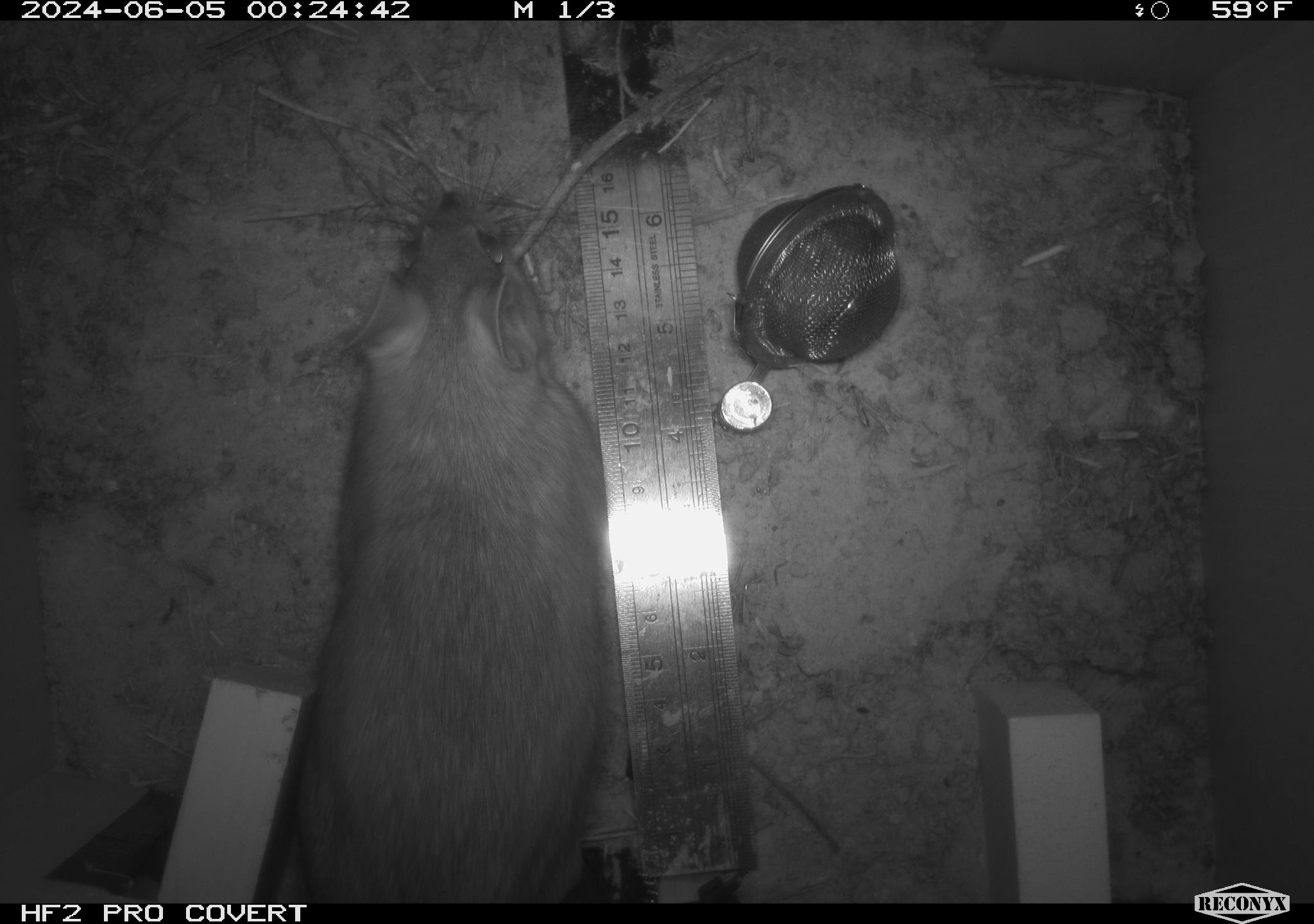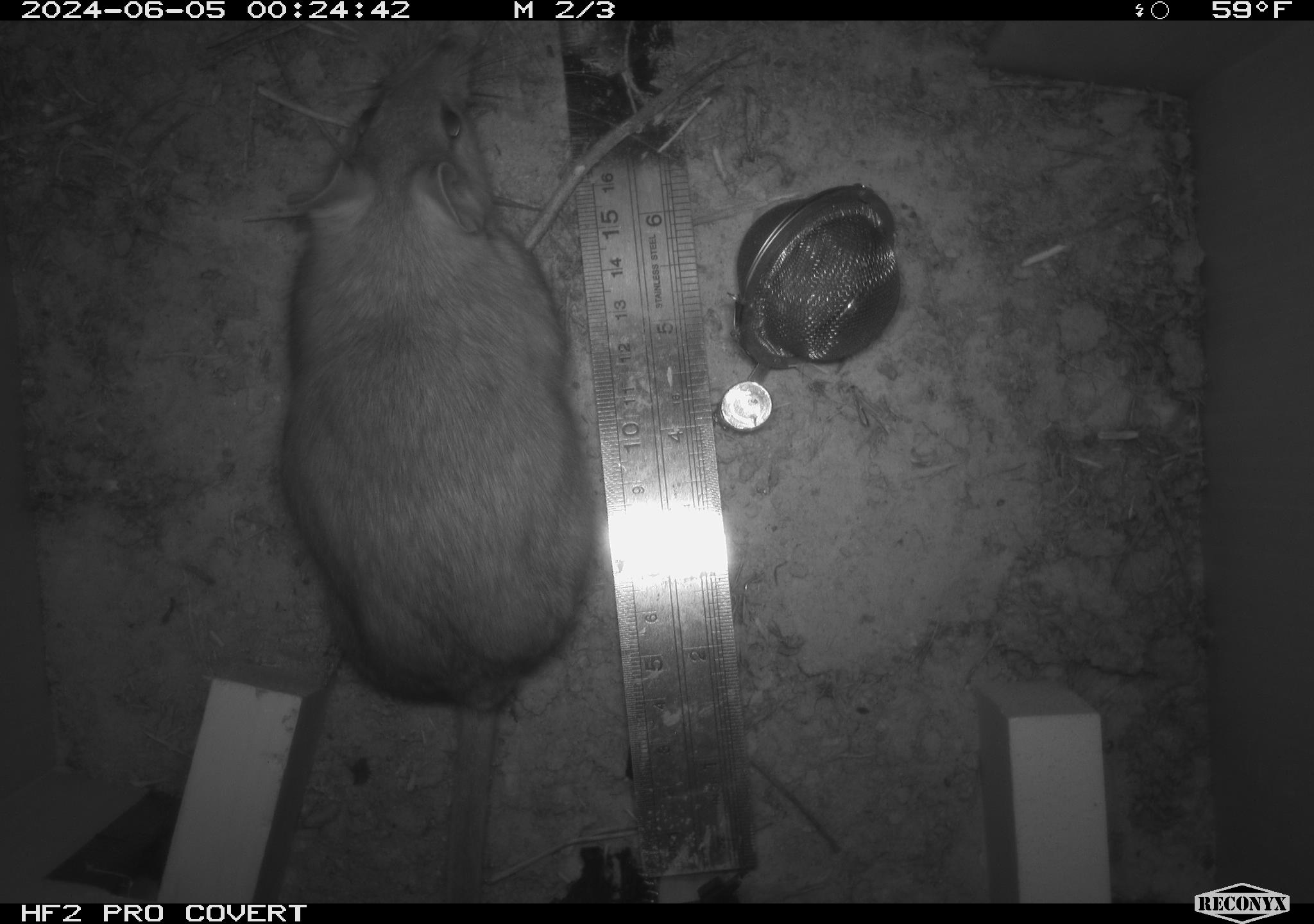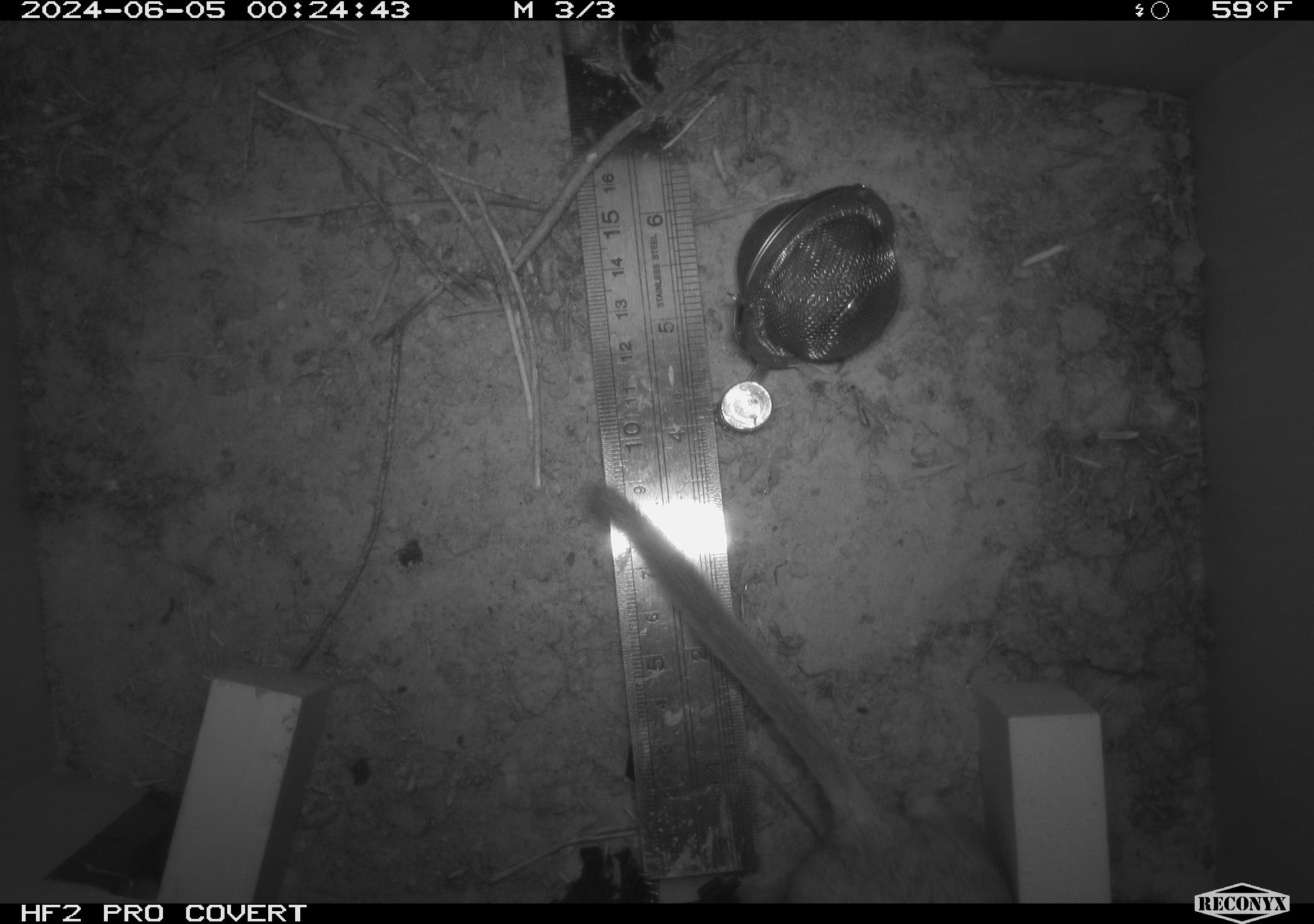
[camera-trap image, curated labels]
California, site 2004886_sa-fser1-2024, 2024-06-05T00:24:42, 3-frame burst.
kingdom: Animalia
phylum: Chordata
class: Mammalia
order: Rodentia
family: Sciuridae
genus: Neotamias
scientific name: Neotamias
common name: western chipmunks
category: neotamias species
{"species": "neotamias species (western chipmunks) (Neotamias)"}